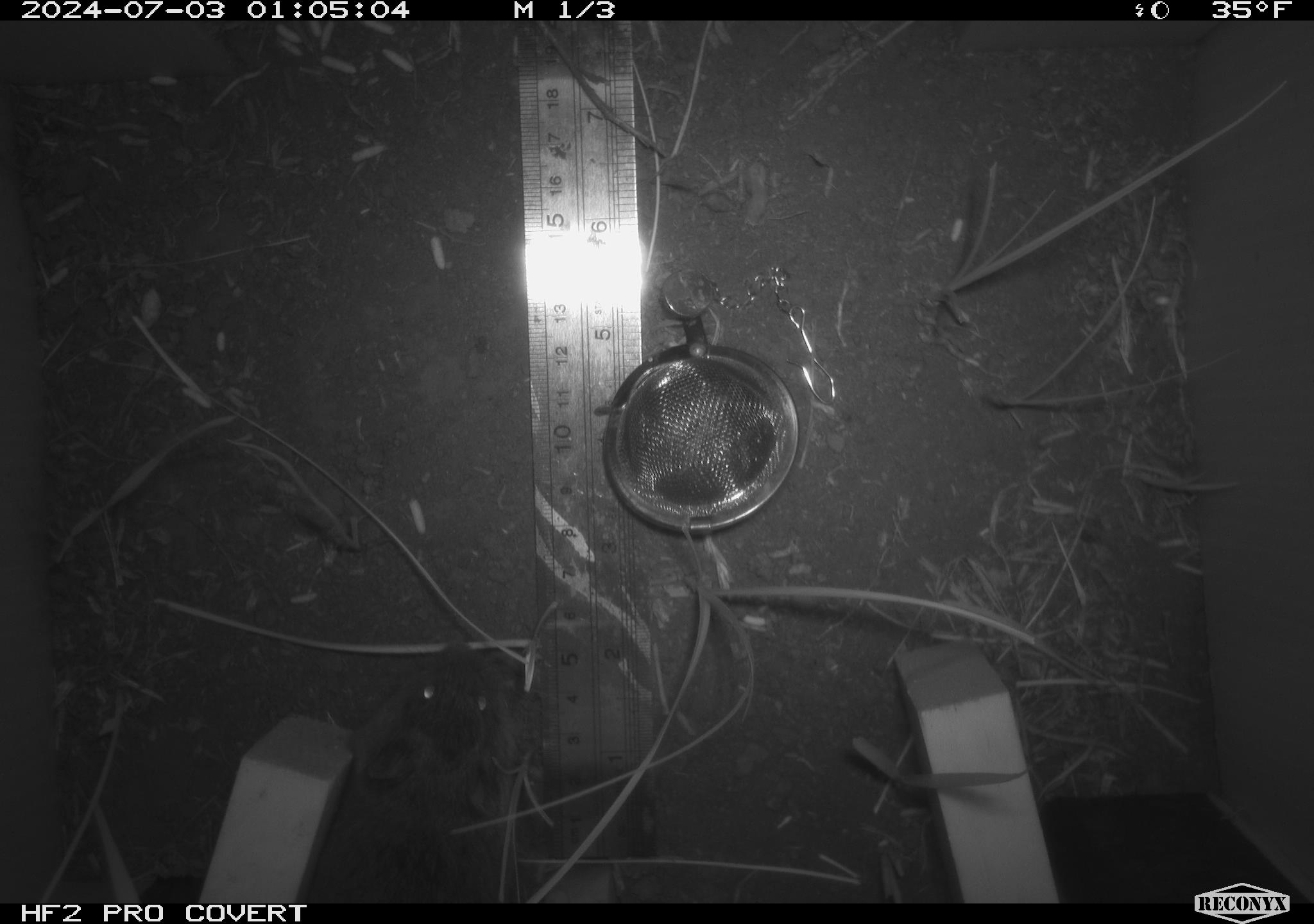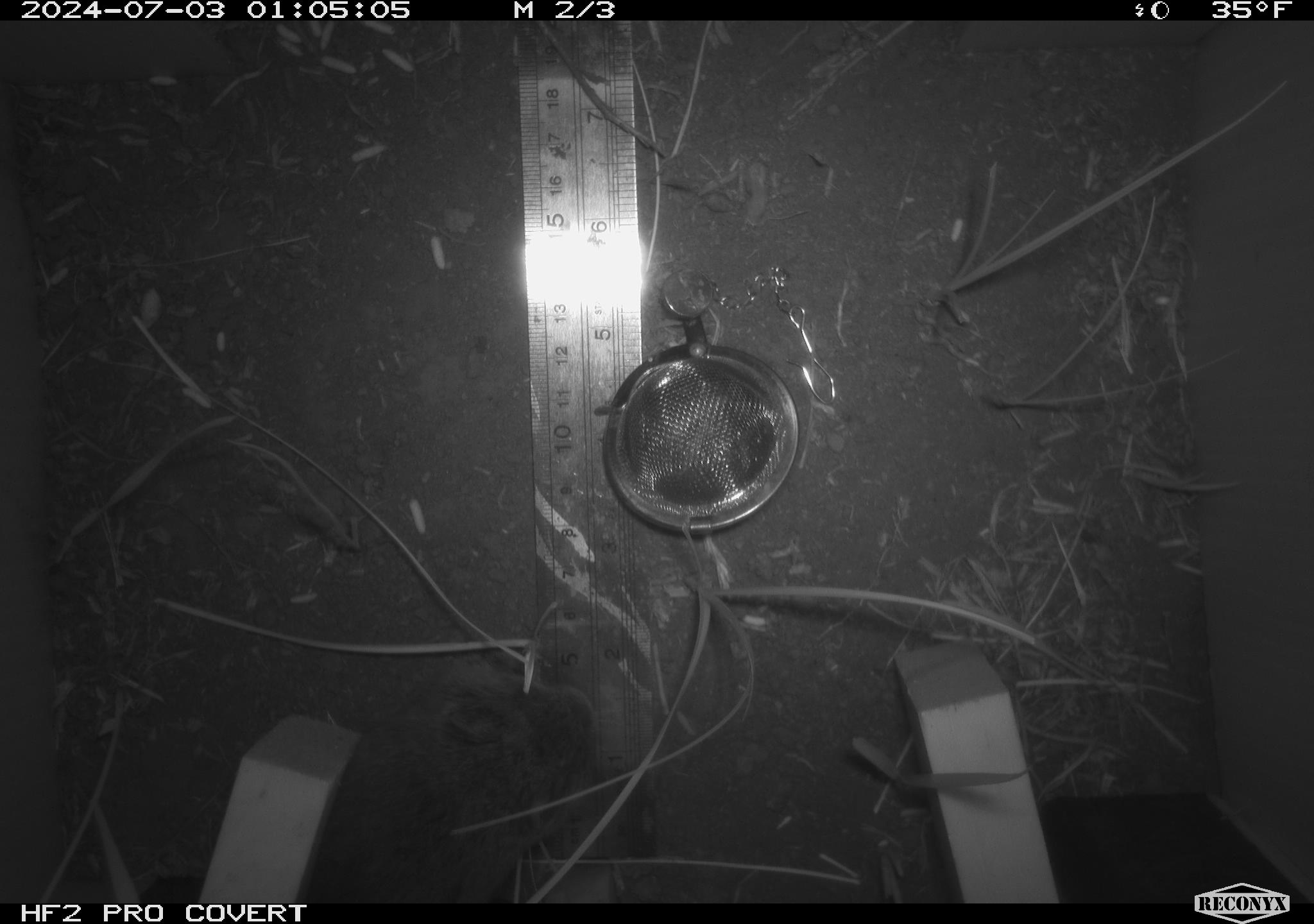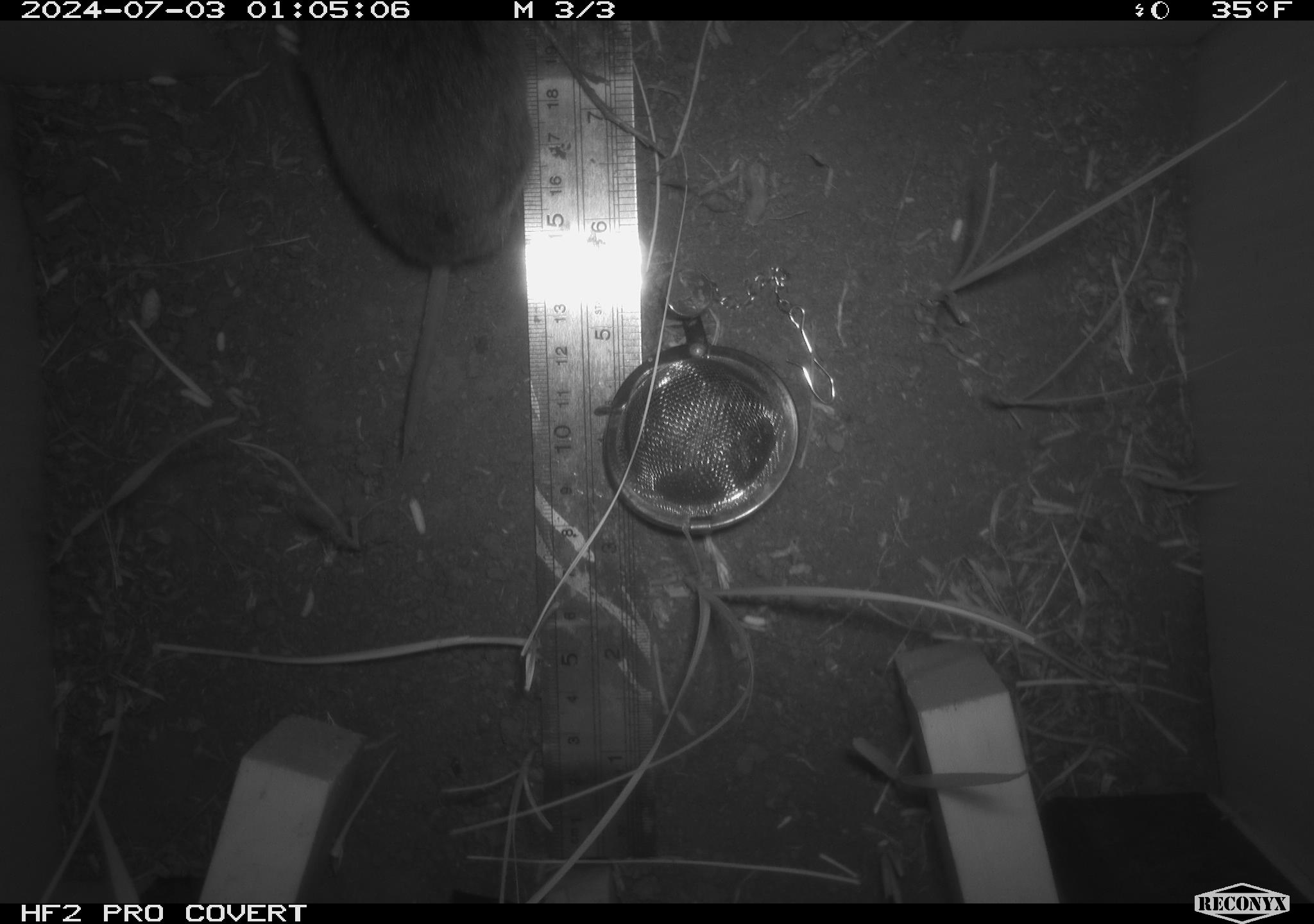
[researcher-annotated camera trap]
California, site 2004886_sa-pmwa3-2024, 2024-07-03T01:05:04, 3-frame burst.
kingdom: Animalia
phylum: Chordata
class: Mammalia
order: Rodentia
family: Cricetidae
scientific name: Arvicolinae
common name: voles, lemmings, and muskrats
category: arvicolinae subfamily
Arvicolinae subfamily (voles, lemmings, and muskrats) (Arvicolinae).